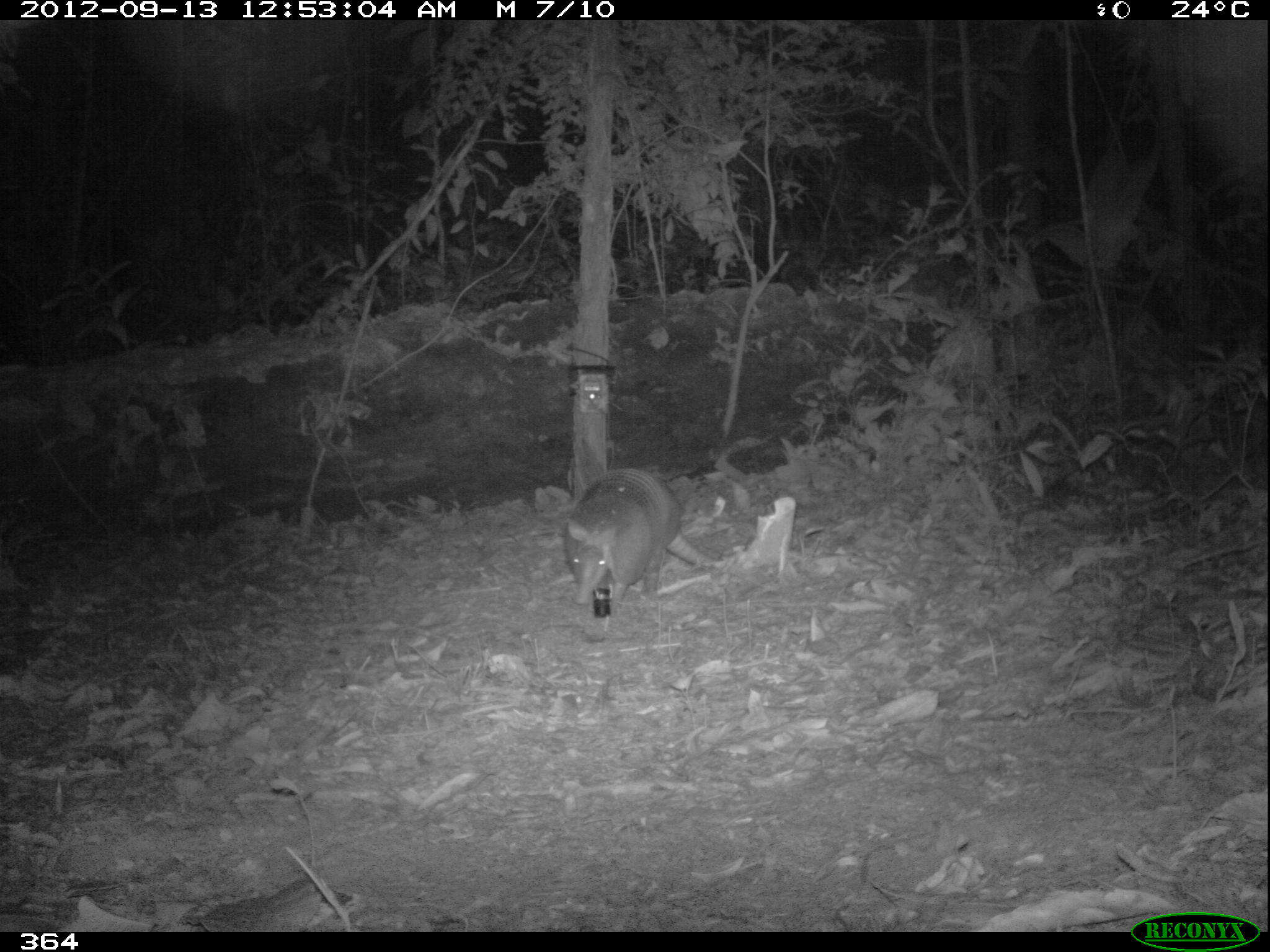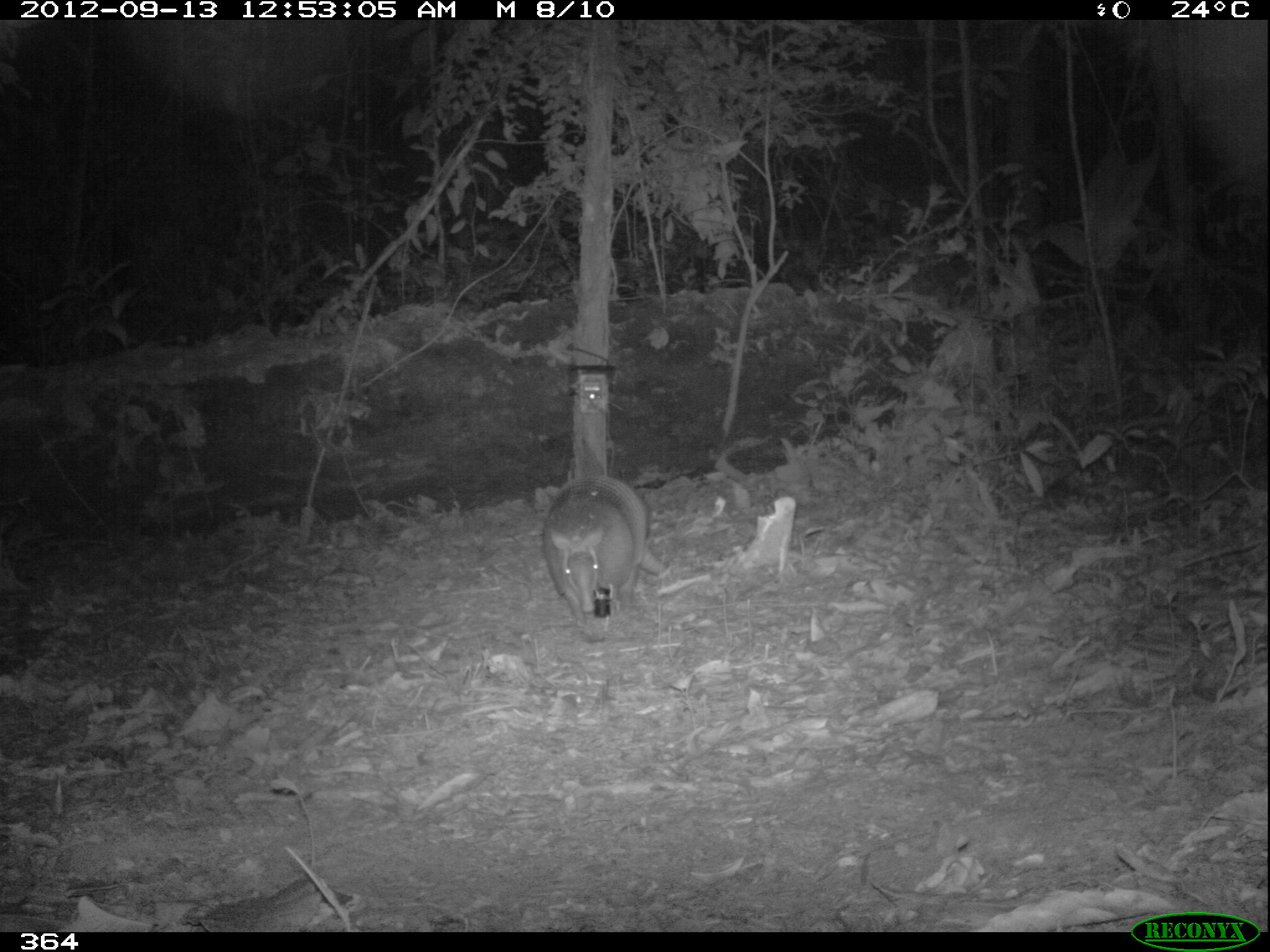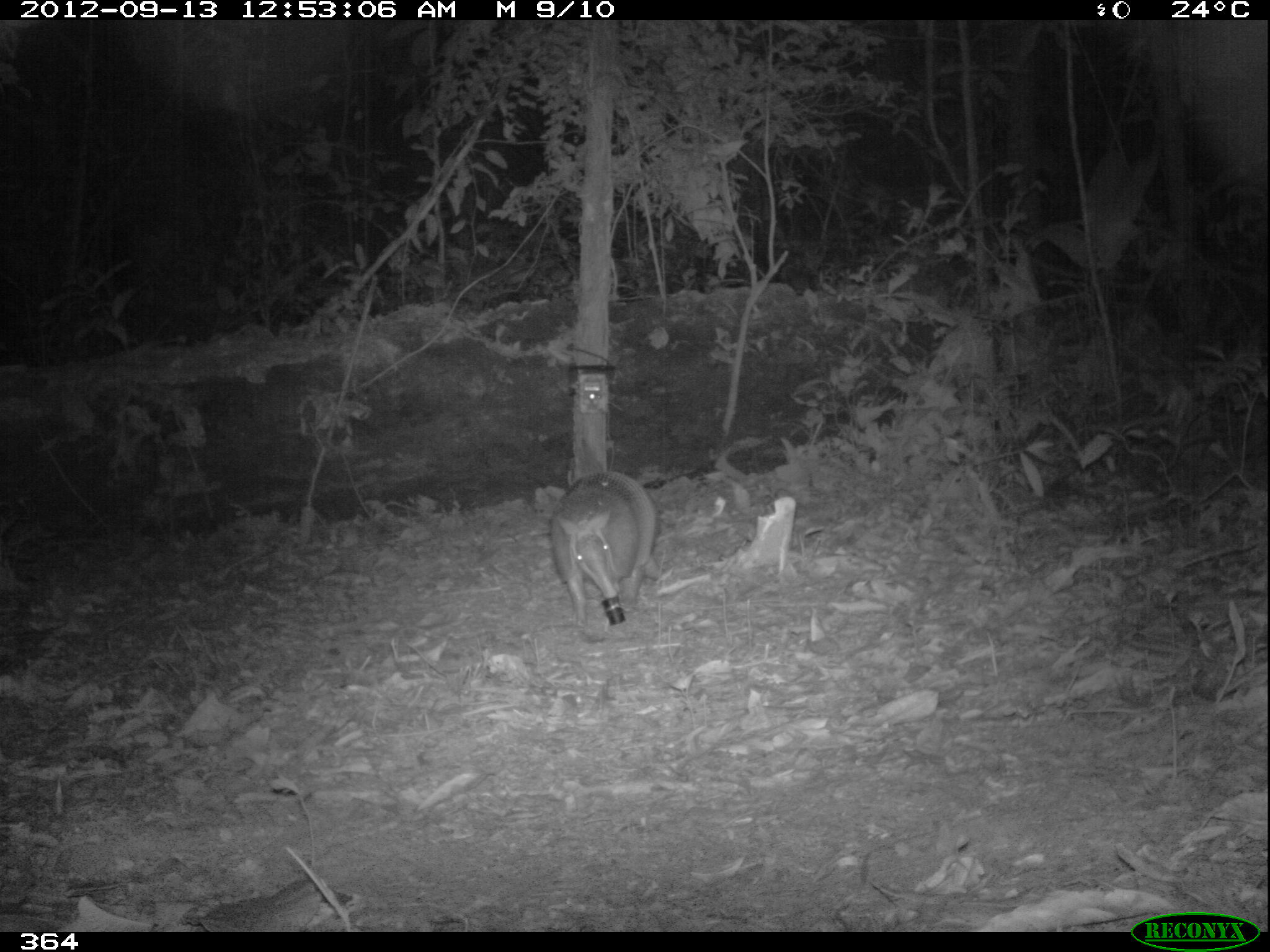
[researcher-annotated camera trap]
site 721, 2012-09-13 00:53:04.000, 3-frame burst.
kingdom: Animalia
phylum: Chordata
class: Mammalia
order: Cingulata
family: Dasypodidae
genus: Dasypus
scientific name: Dasypus novemcinctus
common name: nine-banded armadillo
Dasypus novemcinctus (nine-banded armadillo).